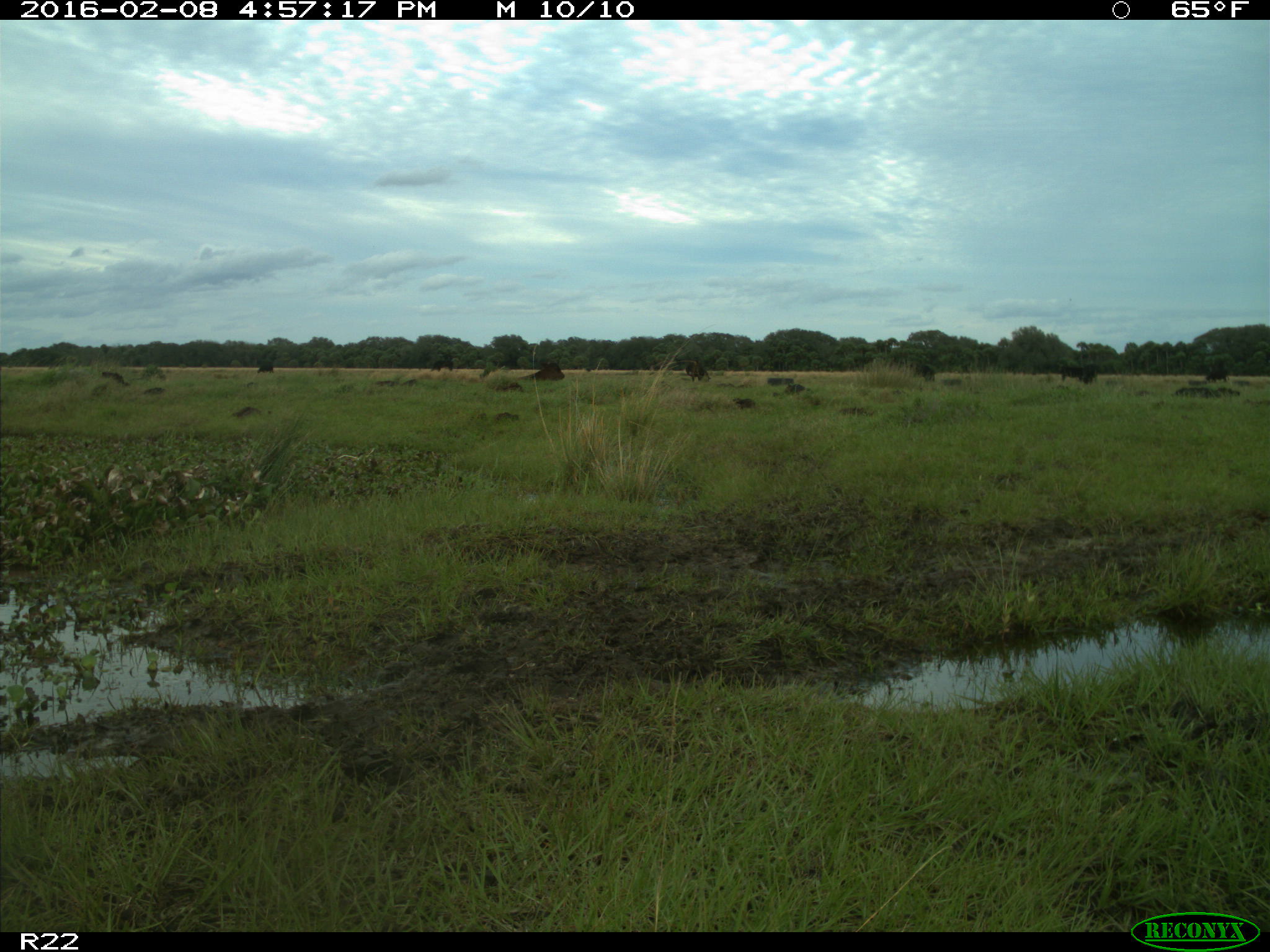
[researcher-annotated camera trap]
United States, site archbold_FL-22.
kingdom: Animalia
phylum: Chordata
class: Mammalia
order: Artiodactyla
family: Bovidae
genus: Bos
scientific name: Bos taurus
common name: domestic cow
Bos taurus (domestic cow).